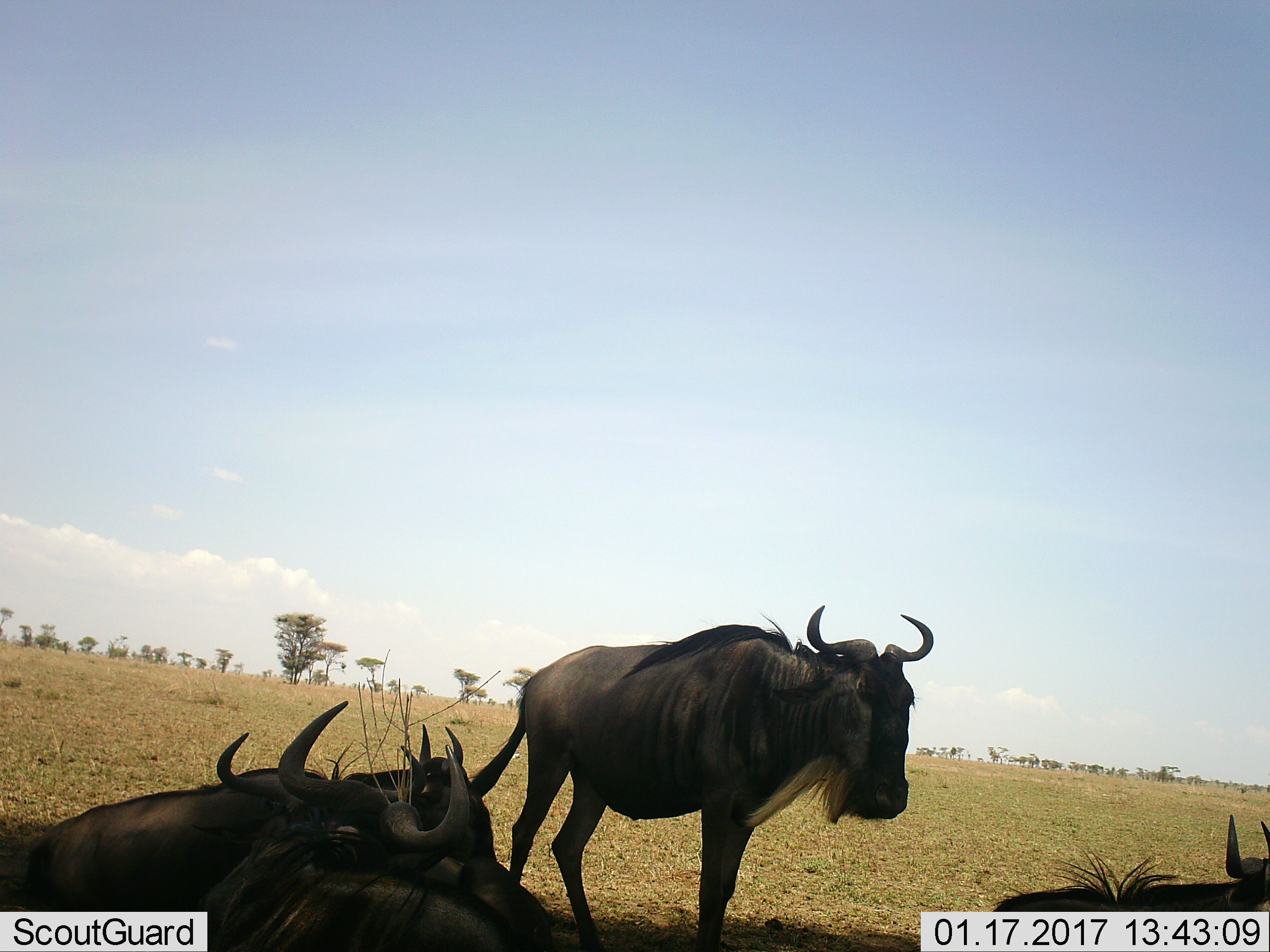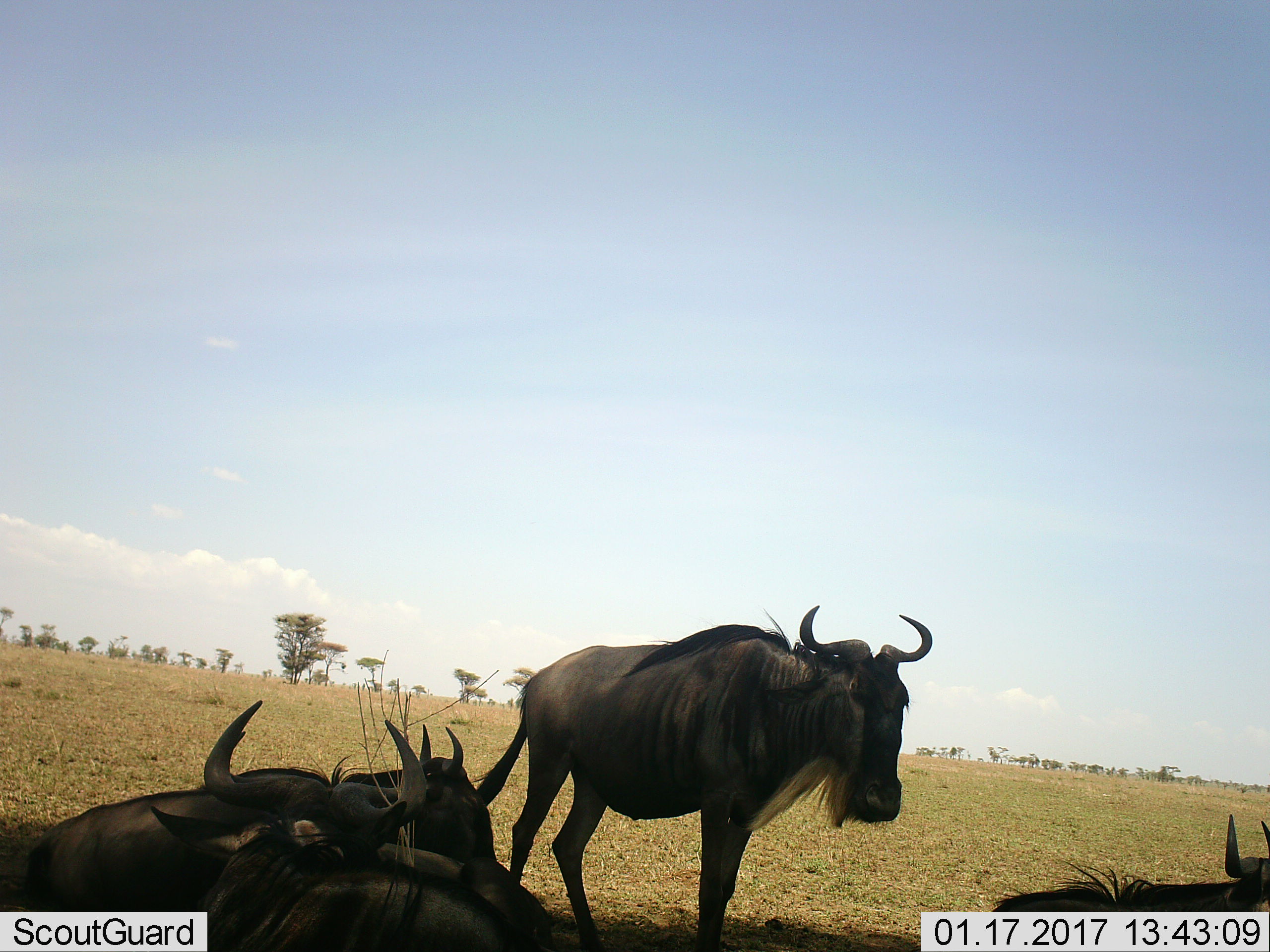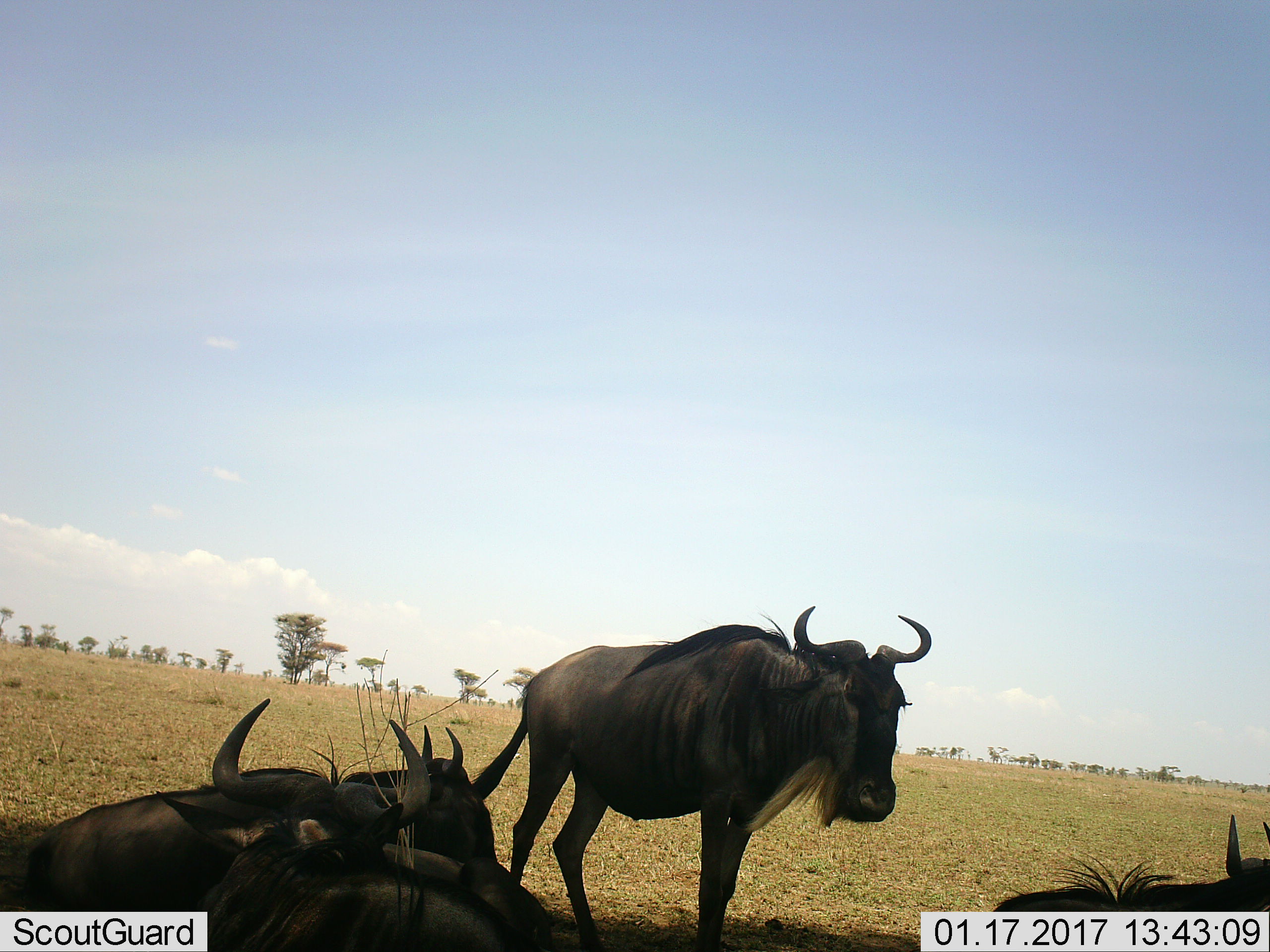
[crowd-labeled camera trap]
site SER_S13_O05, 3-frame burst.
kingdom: Animalia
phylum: Chordata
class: Mammalia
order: Artiodactyla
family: Bovidae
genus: Connochaetes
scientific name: Connochaetes taurinus taurinus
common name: blue wildebeest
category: wildebeestblue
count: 5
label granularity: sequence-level